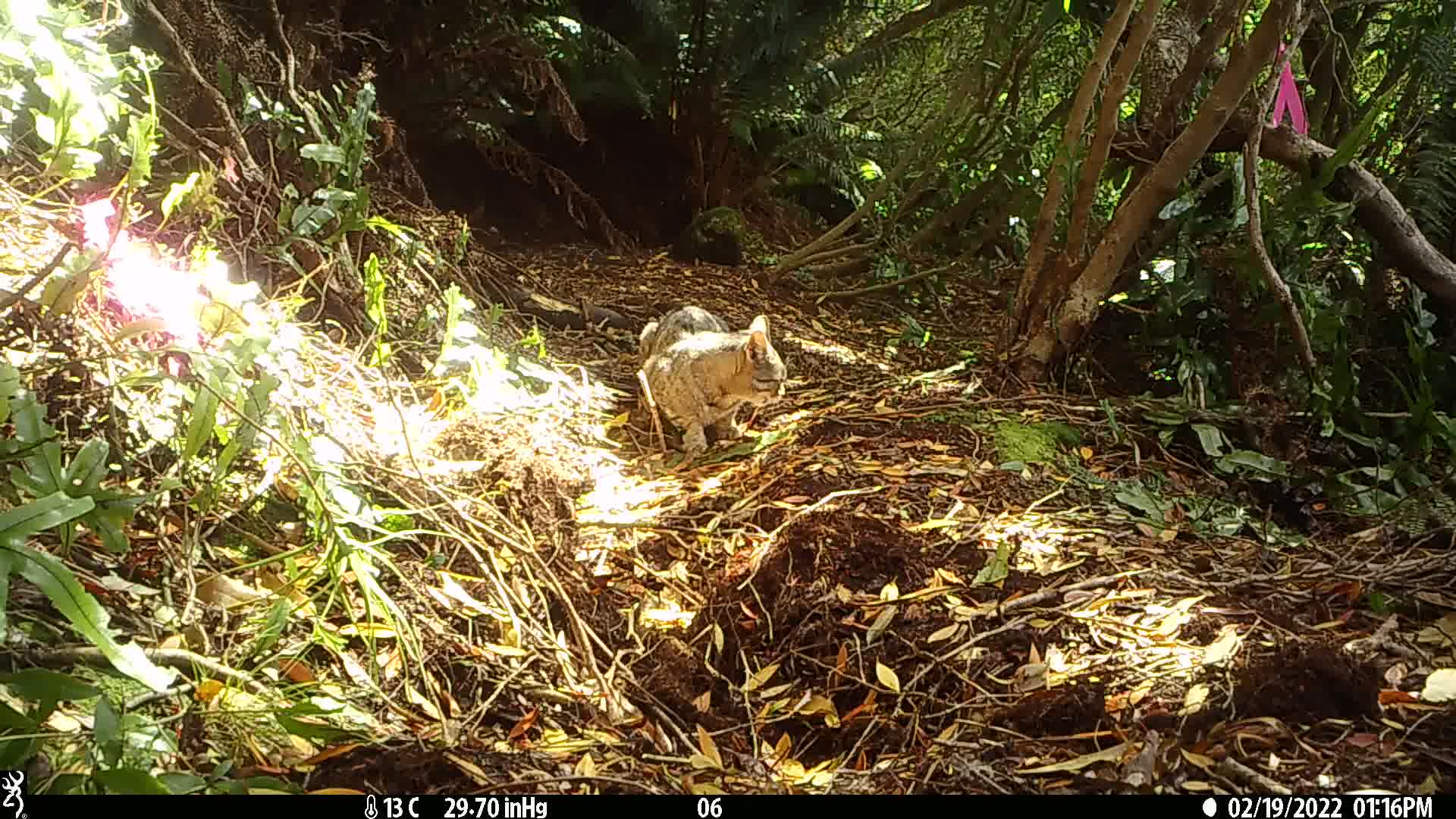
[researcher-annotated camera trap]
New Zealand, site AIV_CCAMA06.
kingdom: Animalia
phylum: Chordata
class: Mammalia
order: Carnivora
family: Felidae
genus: Felis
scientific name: Felis catus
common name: domestic cat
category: cat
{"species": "cat (domestic cat) (Felis catus)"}